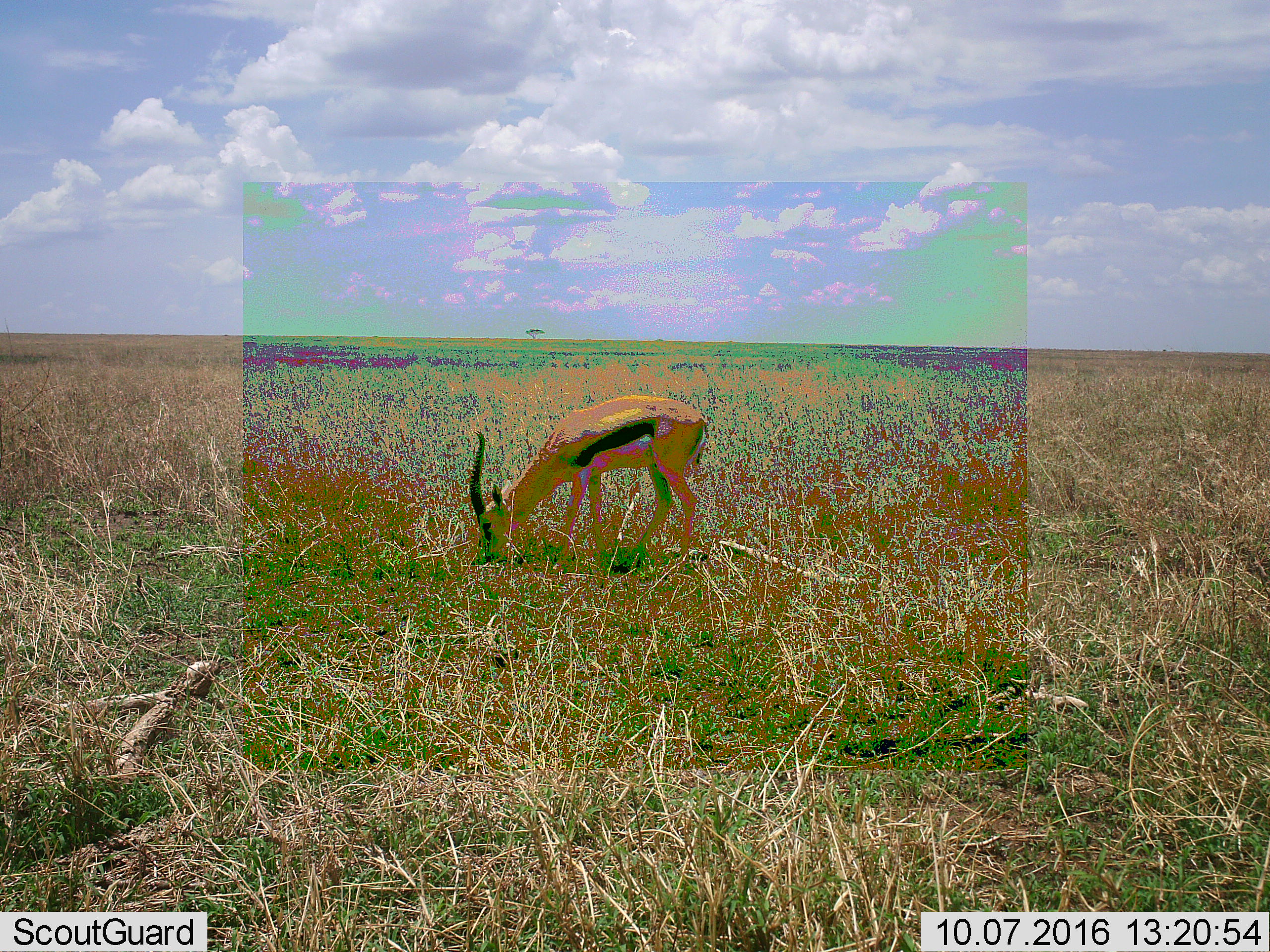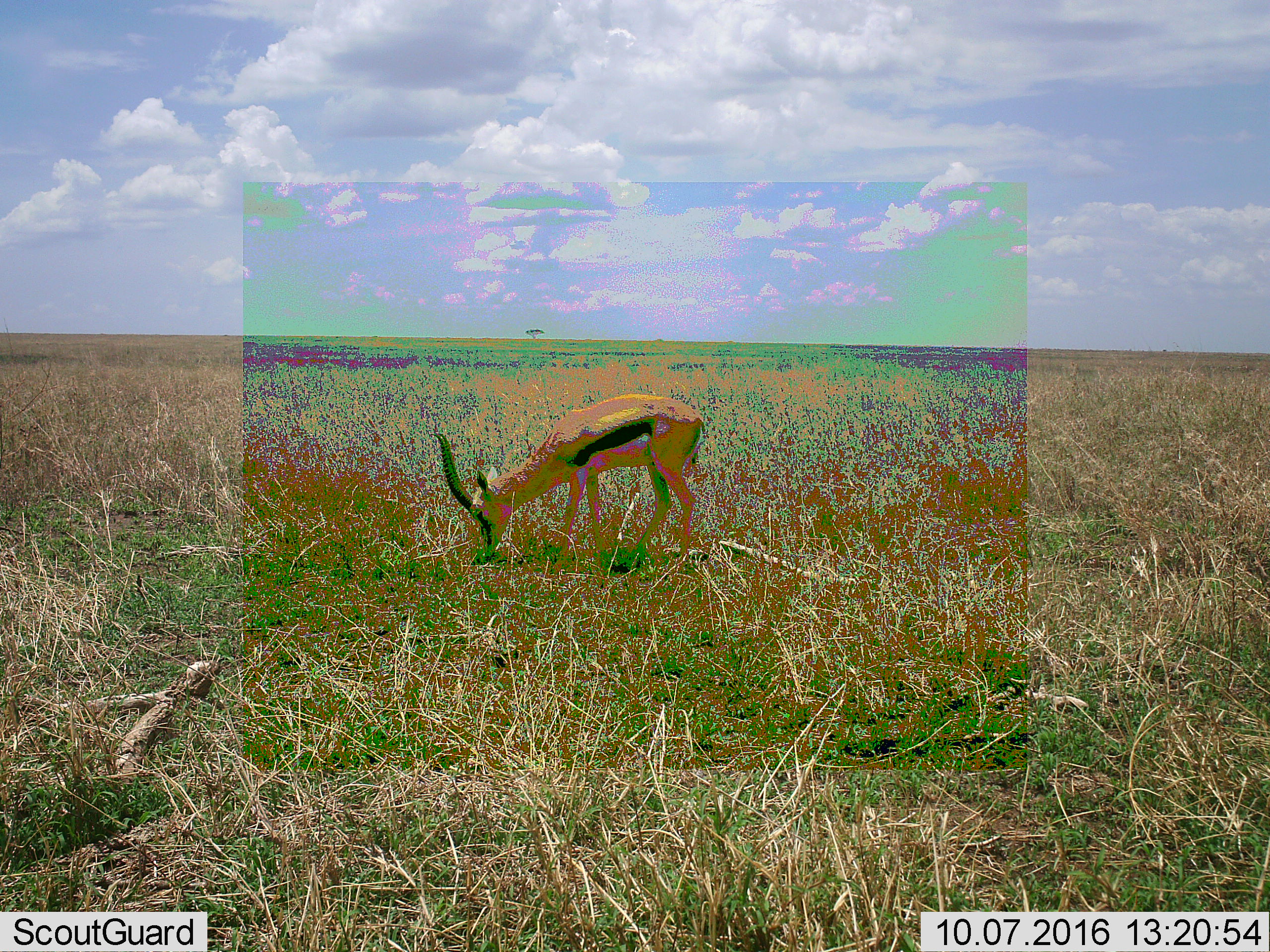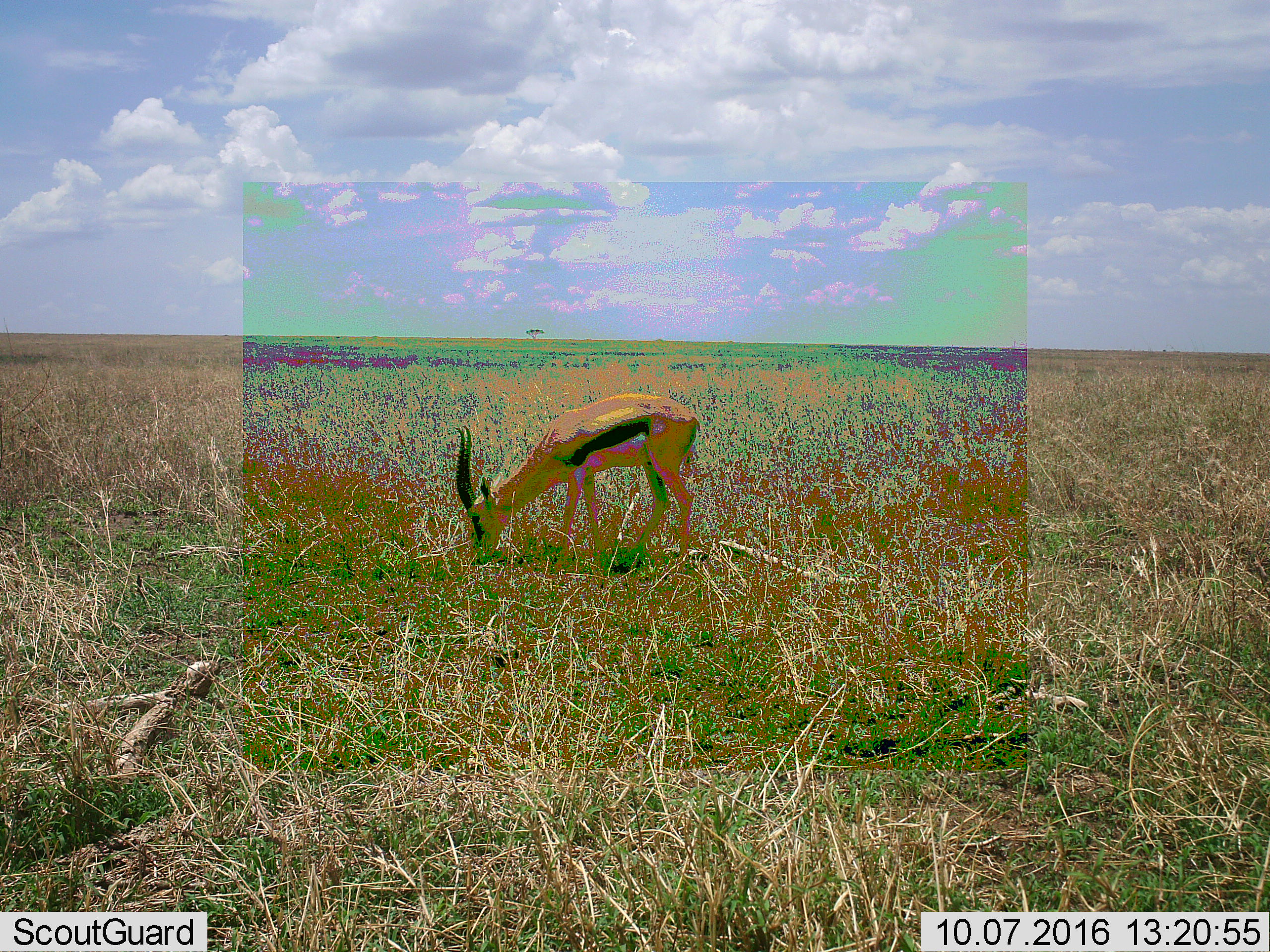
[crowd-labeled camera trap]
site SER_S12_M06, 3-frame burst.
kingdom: Animalia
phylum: Chordata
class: Mammalia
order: Artiodactyla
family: Bovidae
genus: Eudorcas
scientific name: Eudorcas thomsonii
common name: thomson's gazelle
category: gazellethomsons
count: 1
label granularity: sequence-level